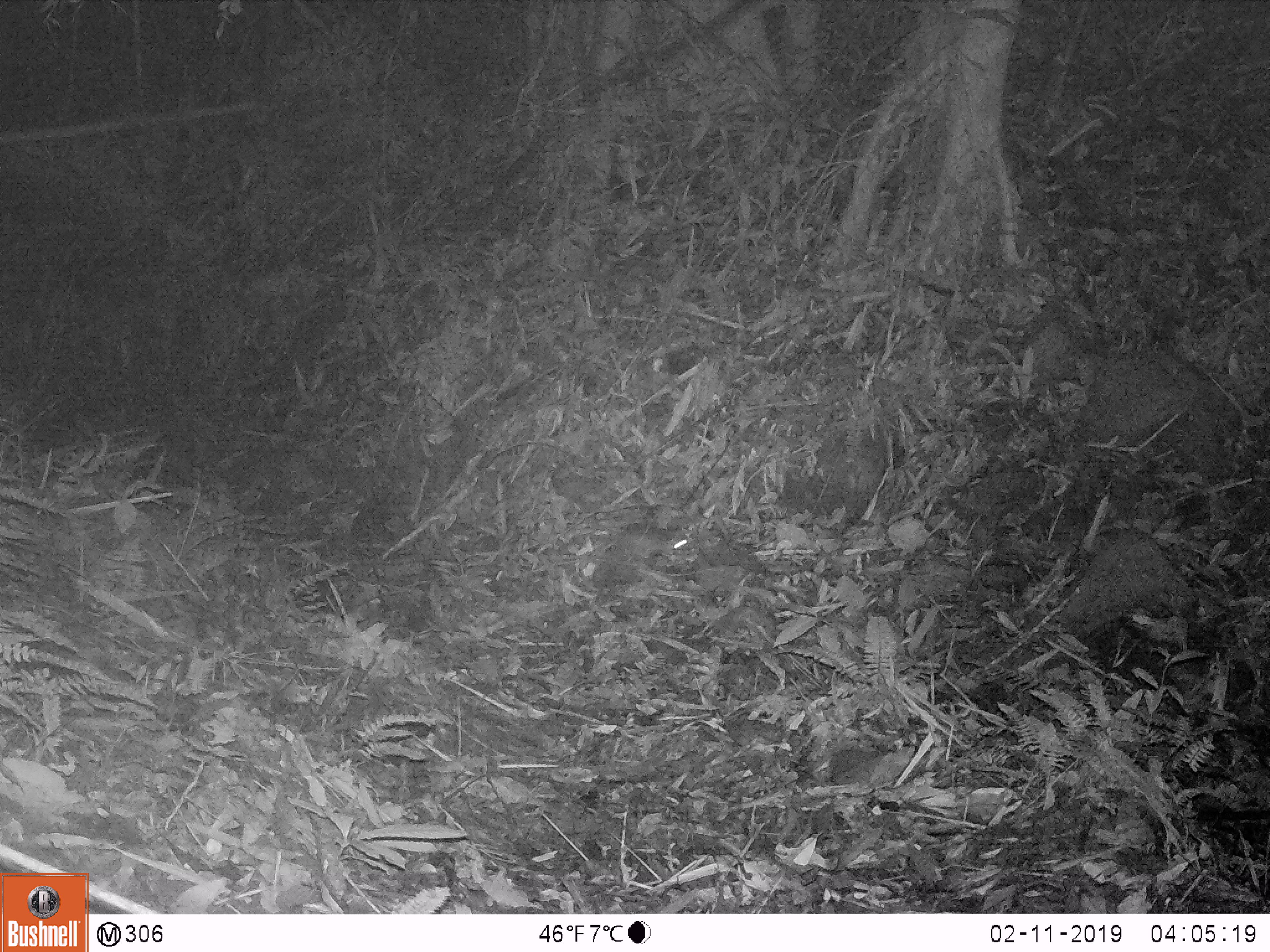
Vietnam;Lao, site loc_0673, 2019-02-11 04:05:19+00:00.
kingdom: Animalia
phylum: Chordata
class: Mammalia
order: Rodentia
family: Muridae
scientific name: Muridae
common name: old-world mice and rats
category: unidentified murid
Unidentified murid (old-world mice and rats) (Muridae). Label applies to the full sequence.